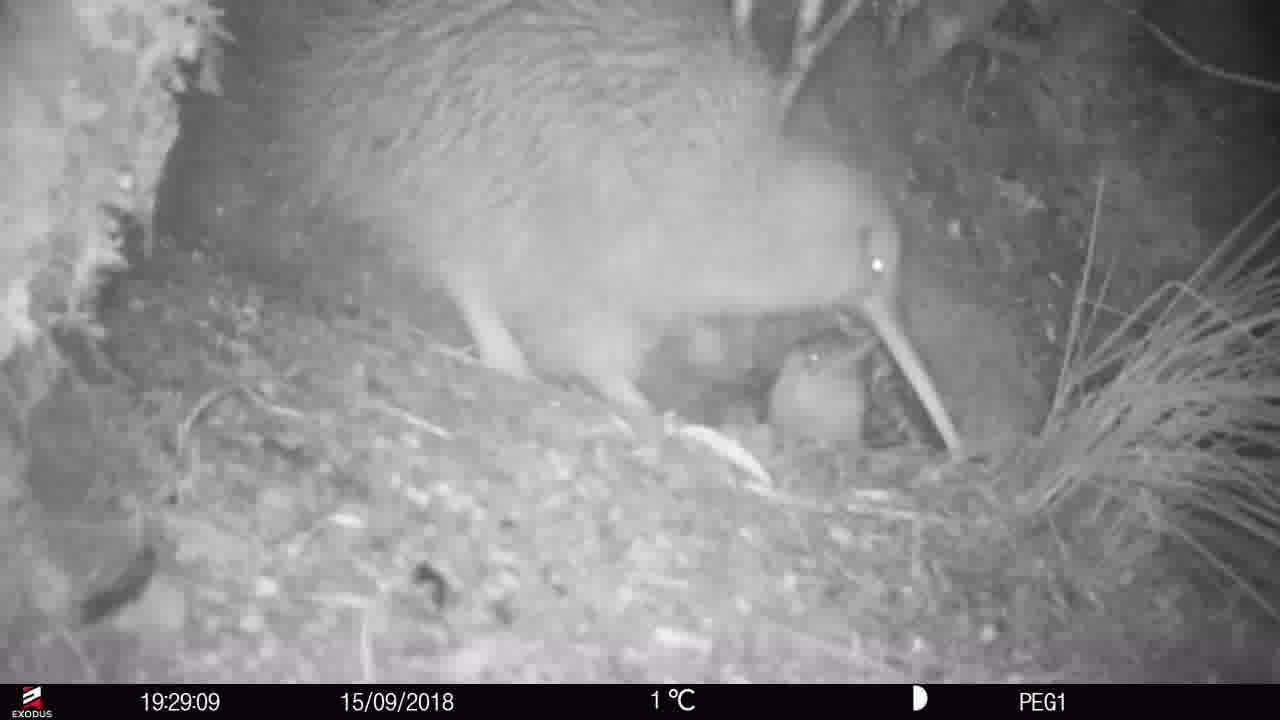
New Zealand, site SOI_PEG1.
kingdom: Animalia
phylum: Chordata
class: Aves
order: Apterygiformes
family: Apterygidae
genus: Apteryx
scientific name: Apteryx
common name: kiwi